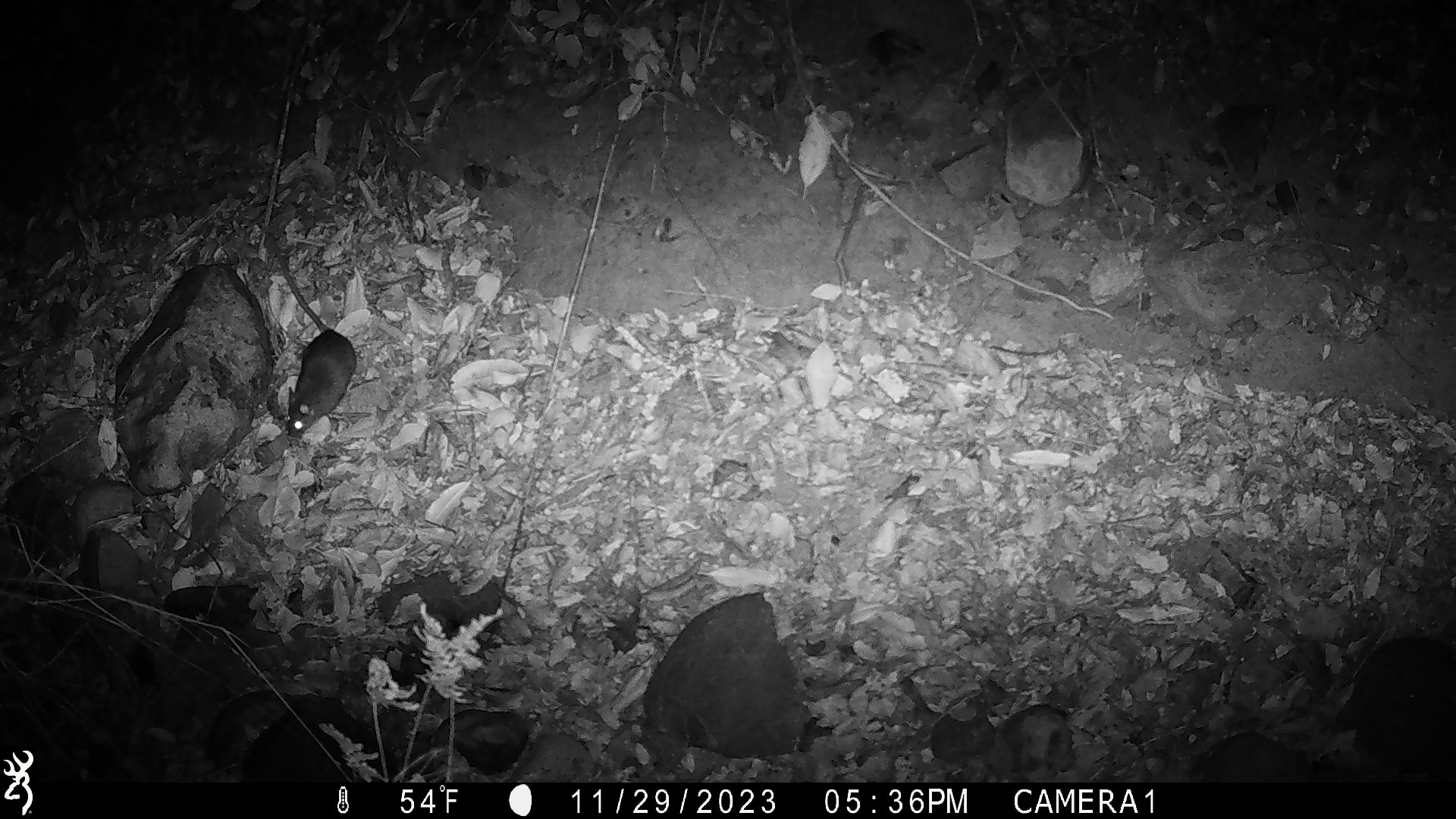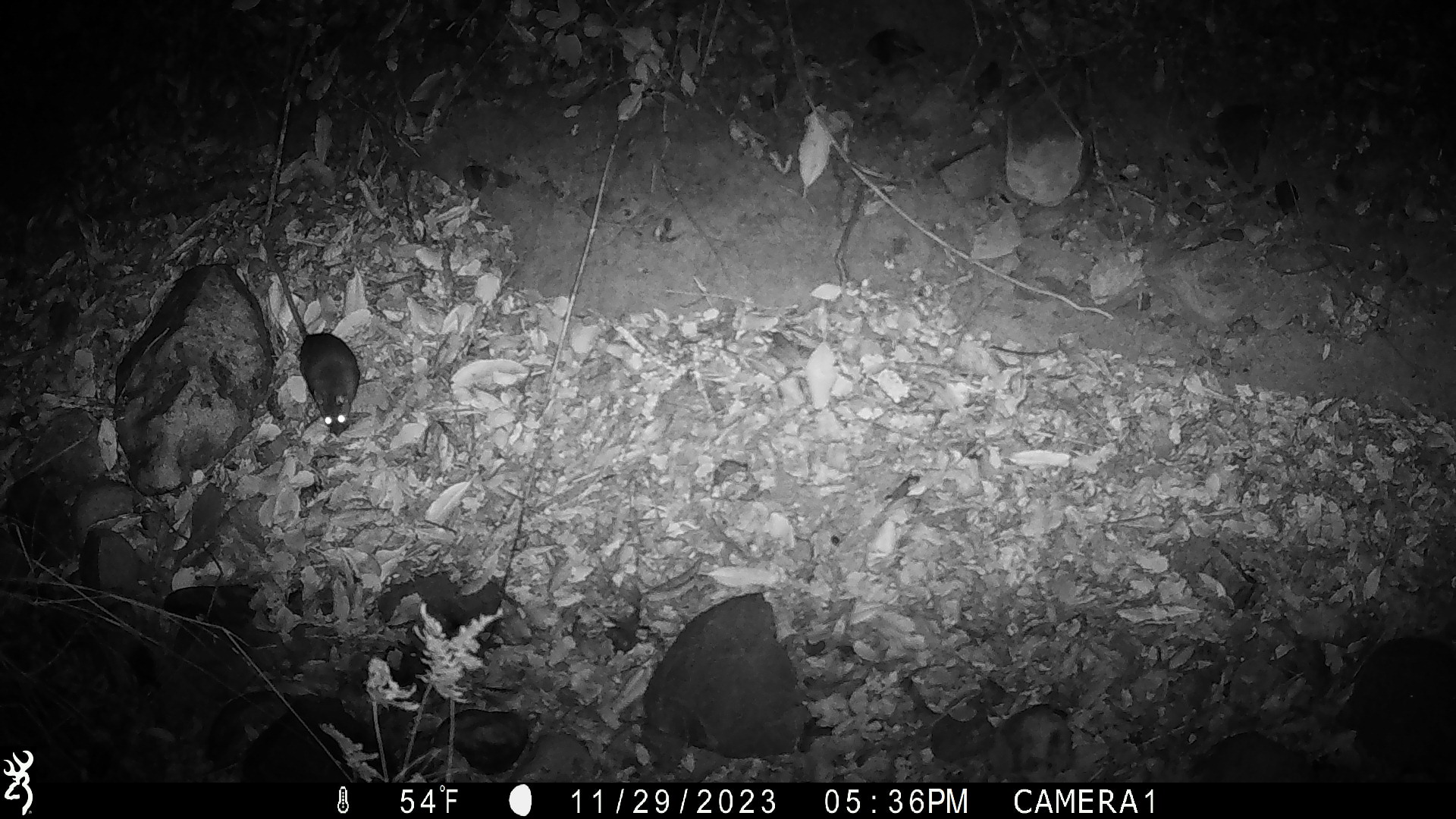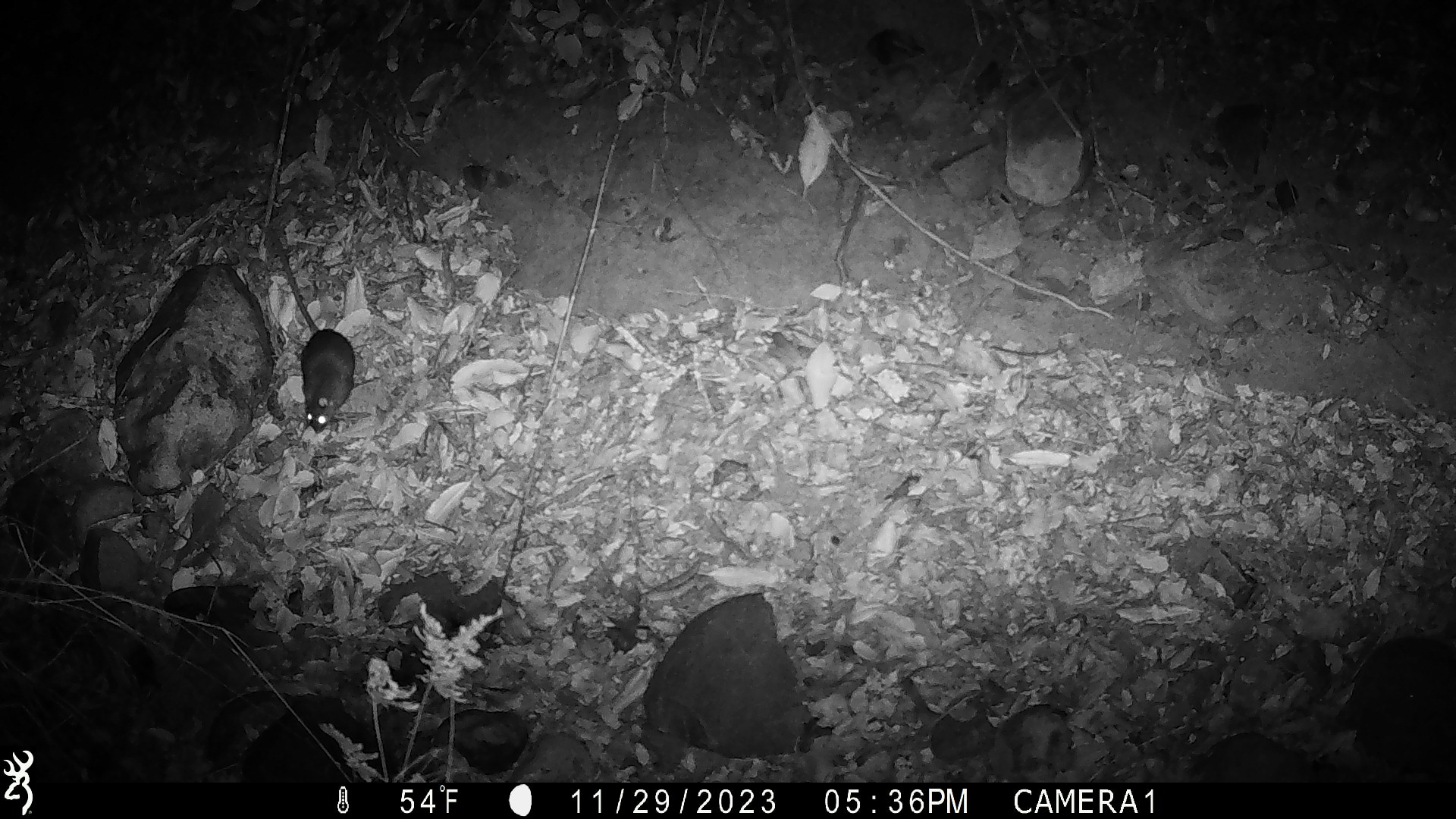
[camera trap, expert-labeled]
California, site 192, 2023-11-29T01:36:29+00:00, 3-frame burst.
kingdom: Animalia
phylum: Chordata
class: Mammalia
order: Rodentia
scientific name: Rodentia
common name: mouse or rat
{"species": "mouse or rat (Rodentia)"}